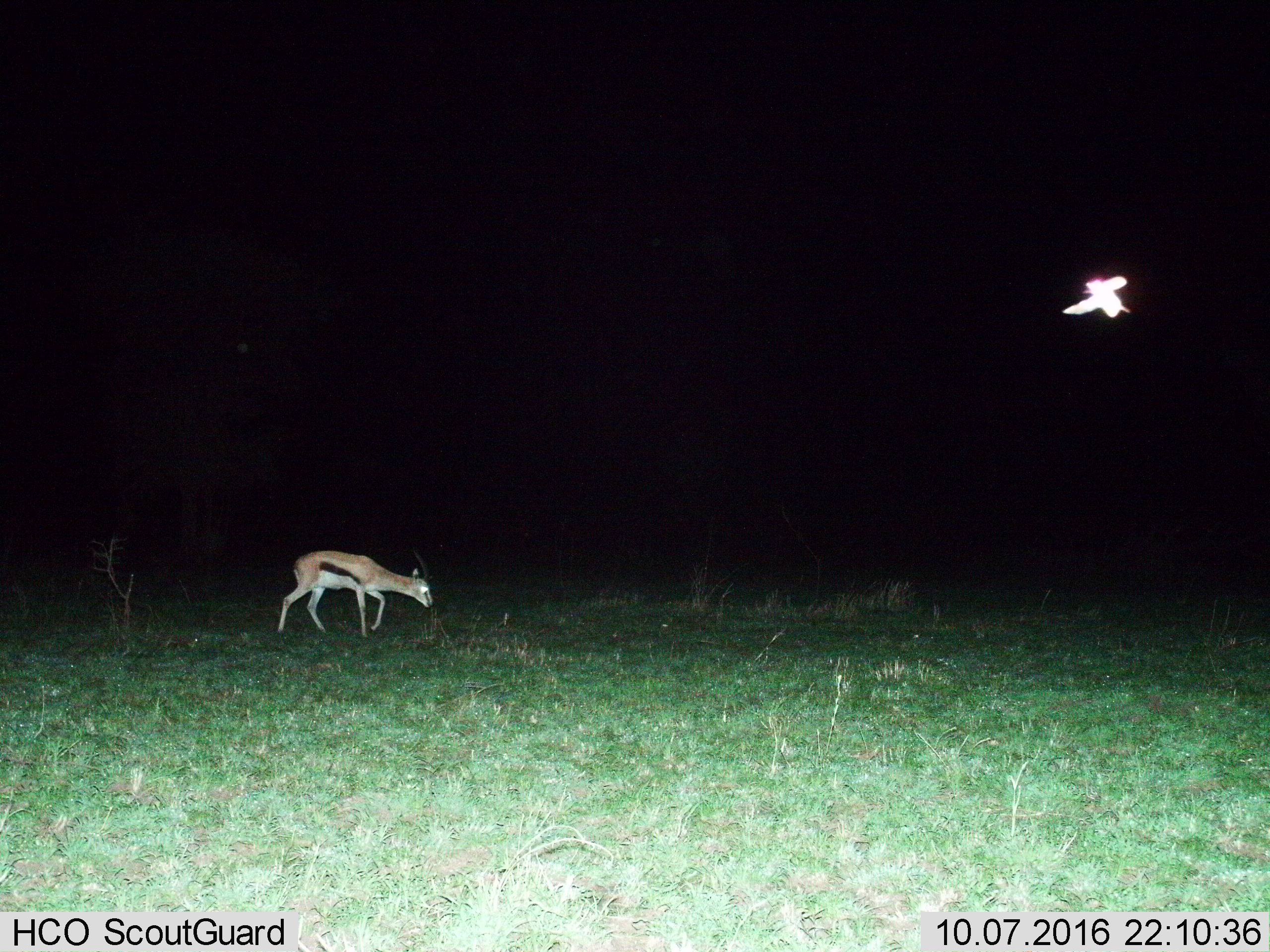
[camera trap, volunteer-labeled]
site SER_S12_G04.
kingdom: Animalia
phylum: Chordata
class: Mammalia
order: Artiodactyla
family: Bovidae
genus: Eudorcas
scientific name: Eudorcas thomsonii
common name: thomson's gazelle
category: gazellethomsons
Gazellethomsons (thomson's gazelle) (Eudorcas thomsonii), count 1. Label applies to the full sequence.